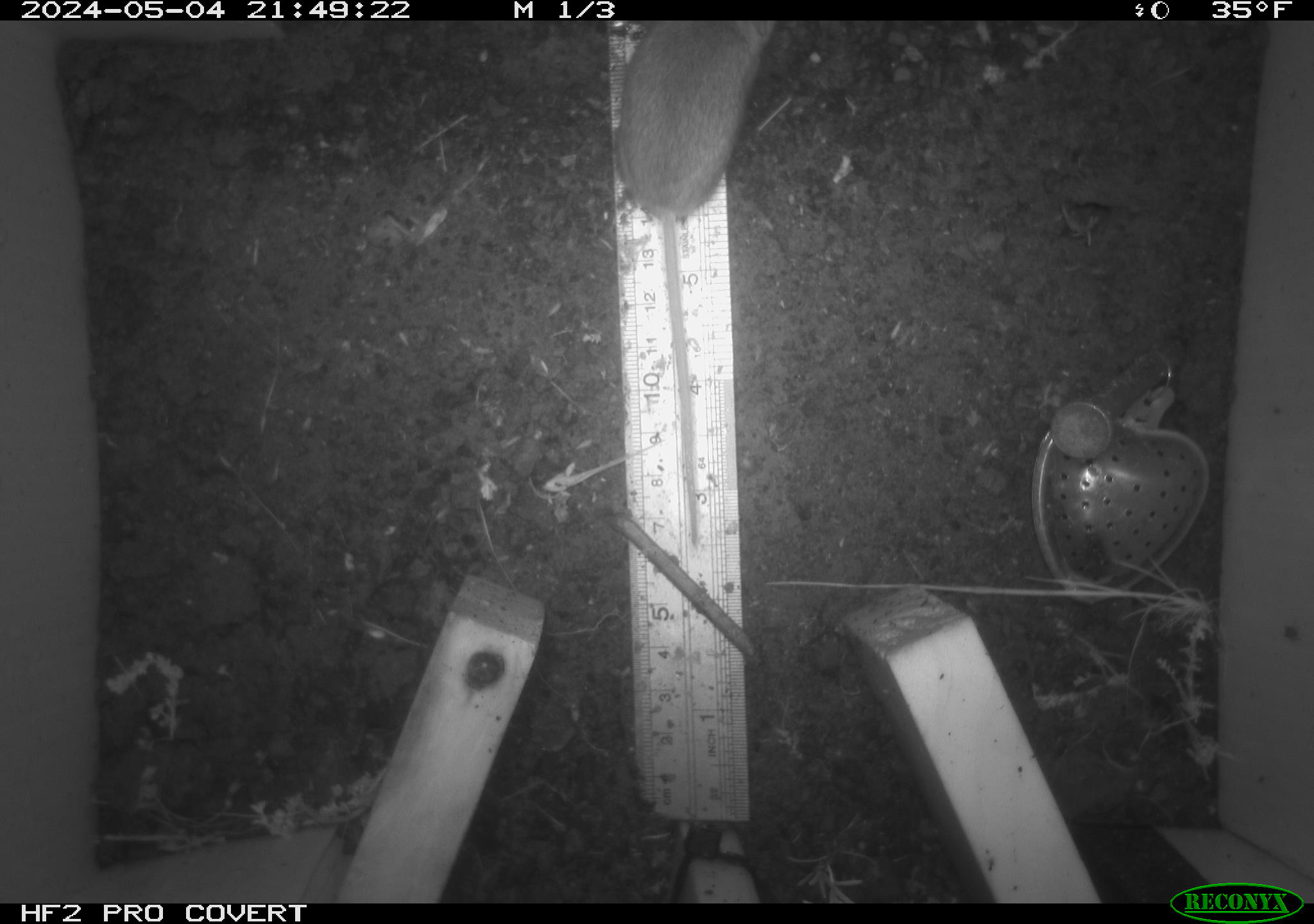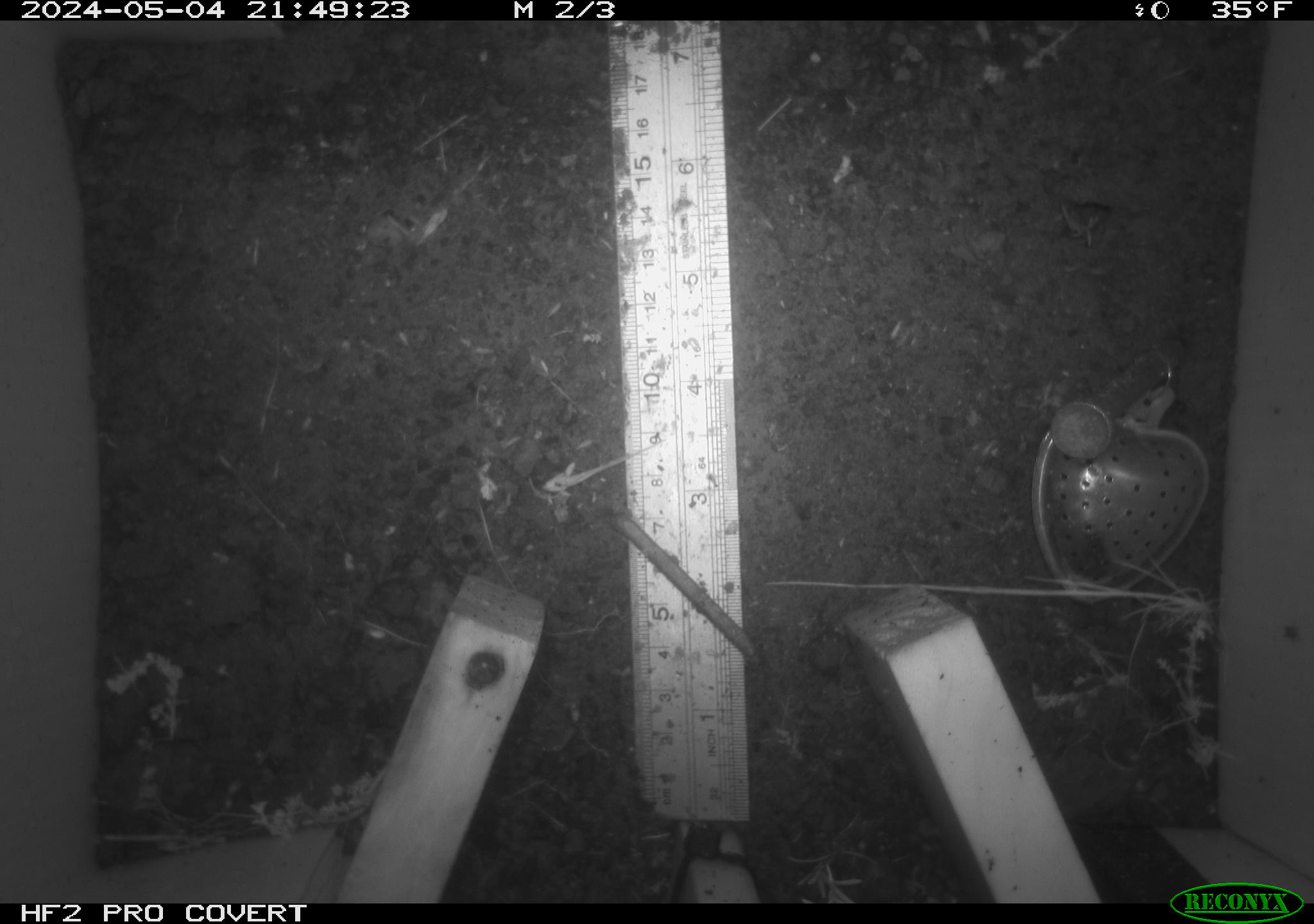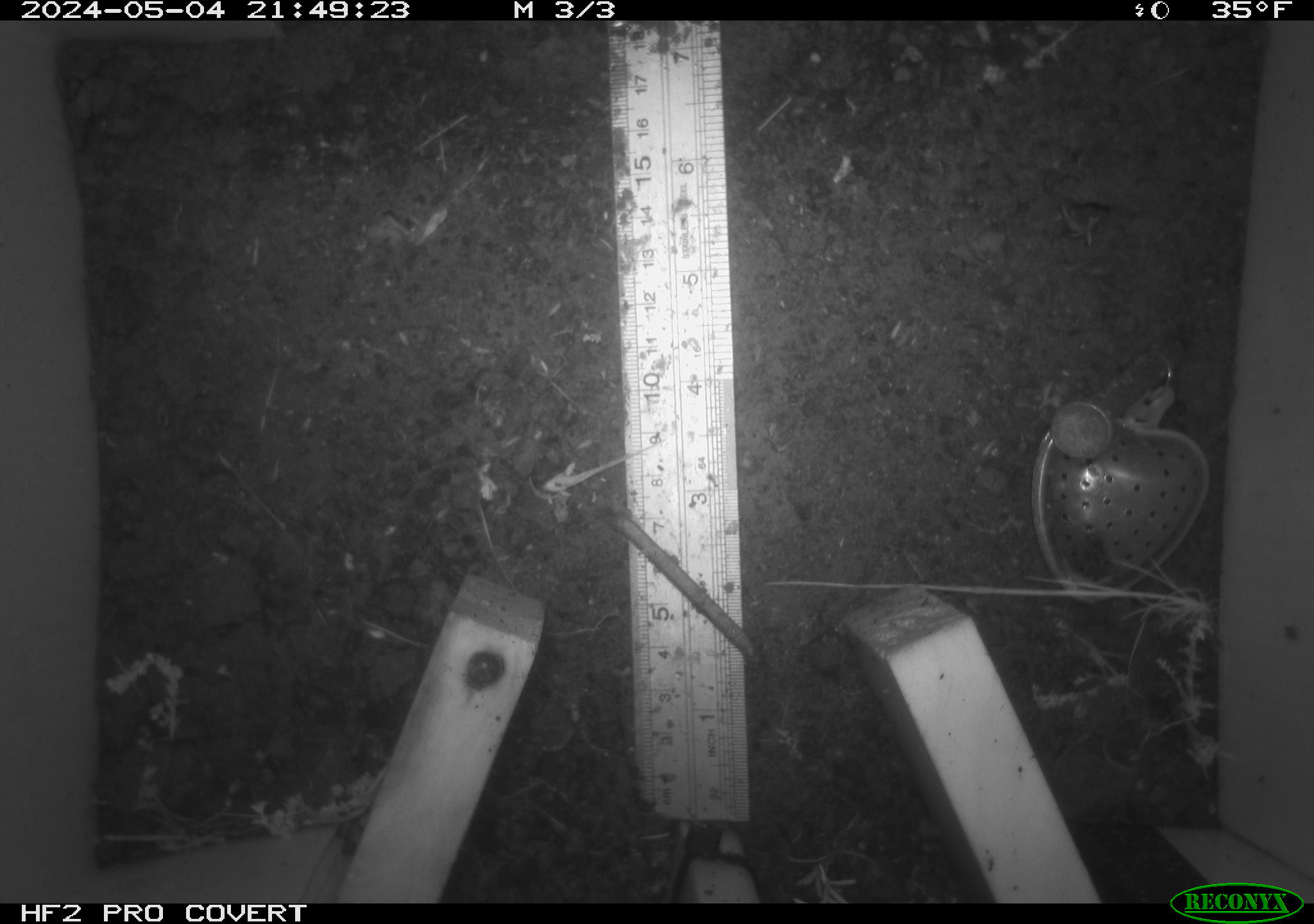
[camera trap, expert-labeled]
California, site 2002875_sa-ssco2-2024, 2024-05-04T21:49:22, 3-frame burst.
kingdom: Animalia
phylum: Chordata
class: Mammalia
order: Rodentia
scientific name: Rodentia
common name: mouse species